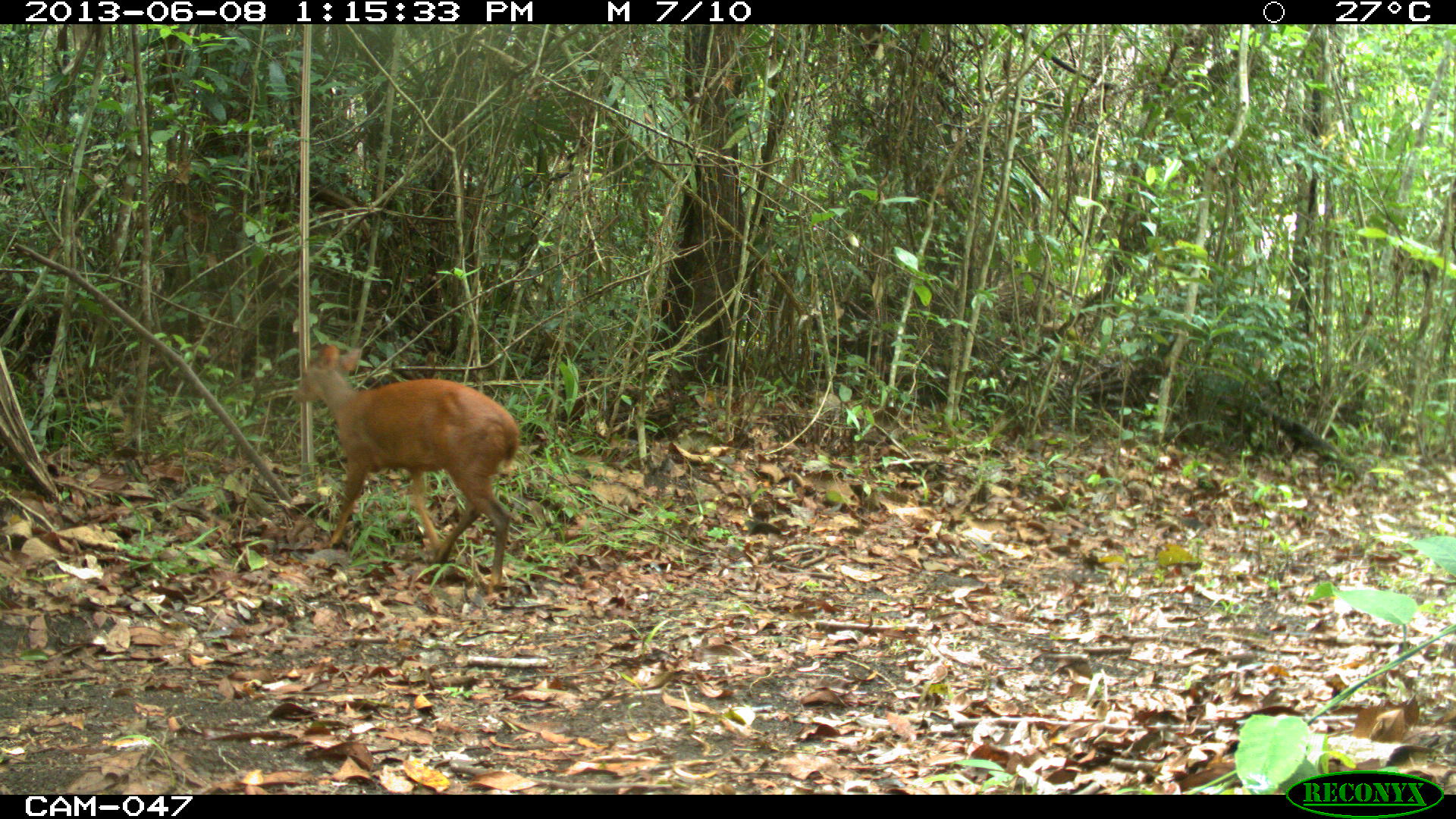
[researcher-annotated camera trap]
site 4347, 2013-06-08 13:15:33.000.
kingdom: Animalia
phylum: Chordata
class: Mammalia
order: Artiodactyla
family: Cervidae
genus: Mazama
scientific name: Mazama temama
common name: central american red brocket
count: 1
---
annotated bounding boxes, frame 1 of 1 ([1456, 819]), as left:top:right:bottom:
mazama temama: 288:345:520:595